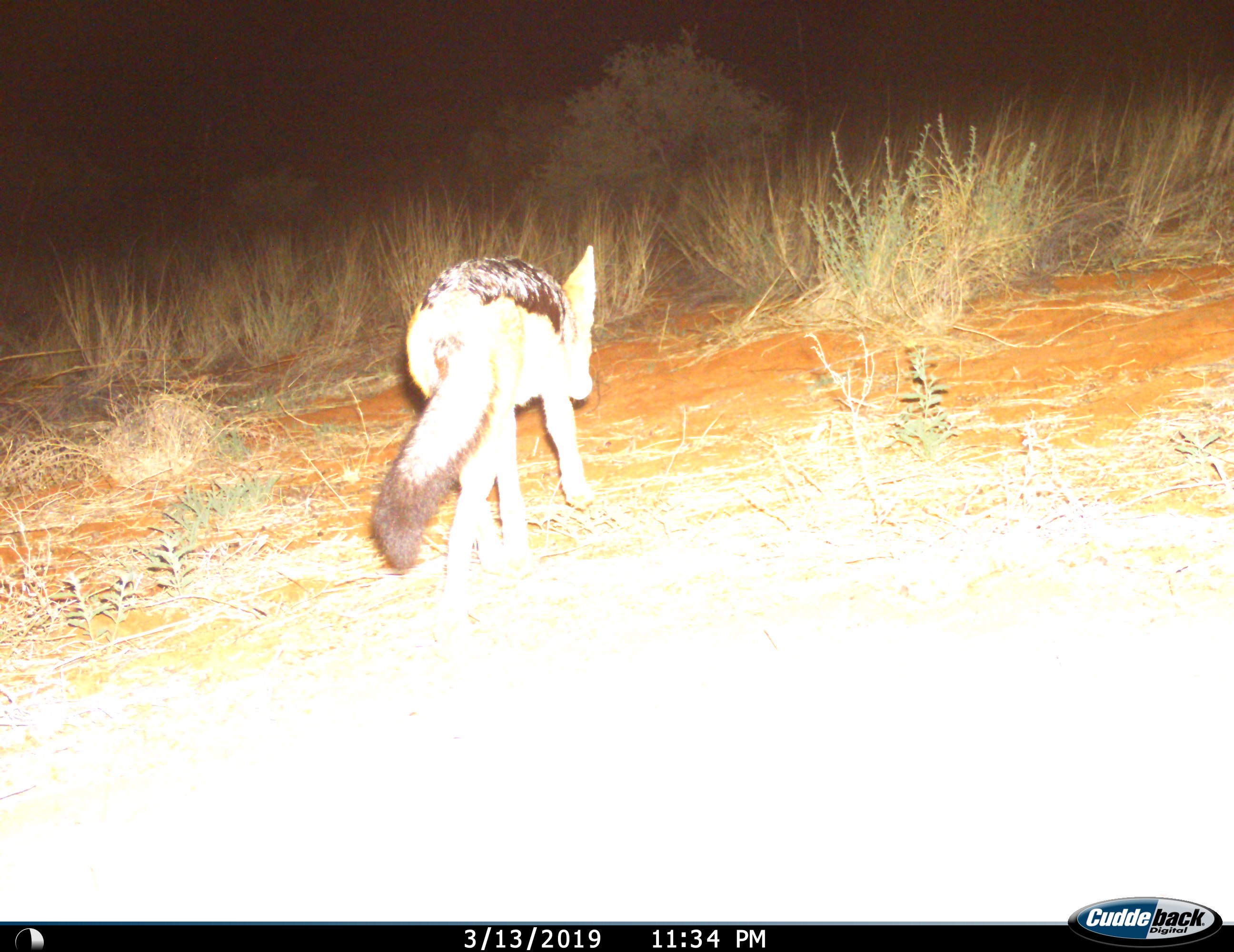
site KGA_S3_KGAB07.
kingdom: Animalia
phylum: Chordata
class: Mammalia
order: Carnivora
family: Canidae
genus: Lupulella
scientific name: Lupulella mesomelas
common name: black-backed jackal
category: jackalblackbacked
Jackalblackbacked (black-backed jackal) (Lupulella mesomelas), count 1. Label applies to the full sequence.